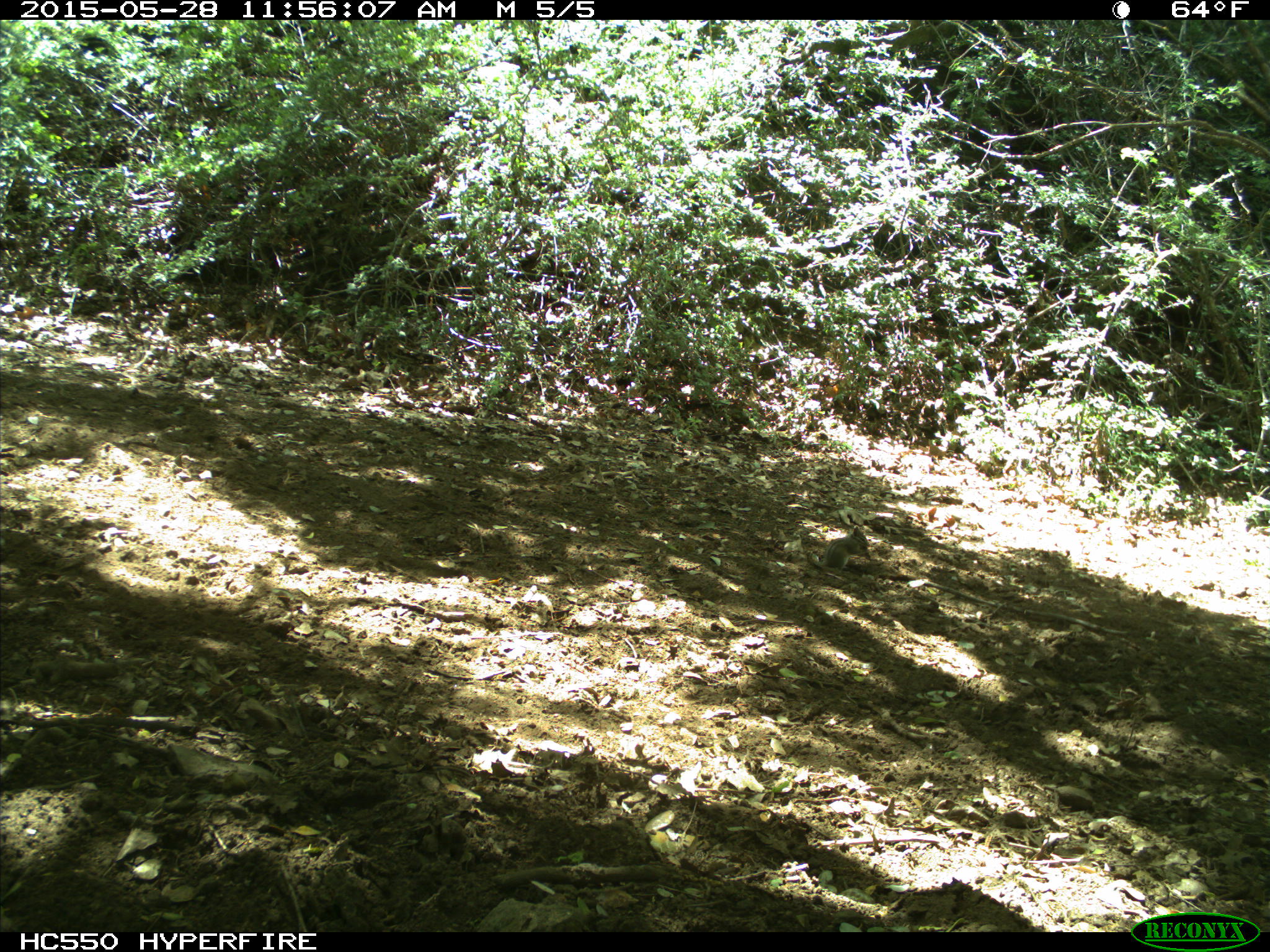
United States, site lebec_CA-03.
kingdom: Animalia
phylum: Chordata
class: Mammalia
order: Rodentia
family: Sciuridae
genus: Tamias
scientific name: Tamias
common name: chipmunk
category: unidentified chipmunk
Unidentified chipmunk (chipmunk) (Tamias).